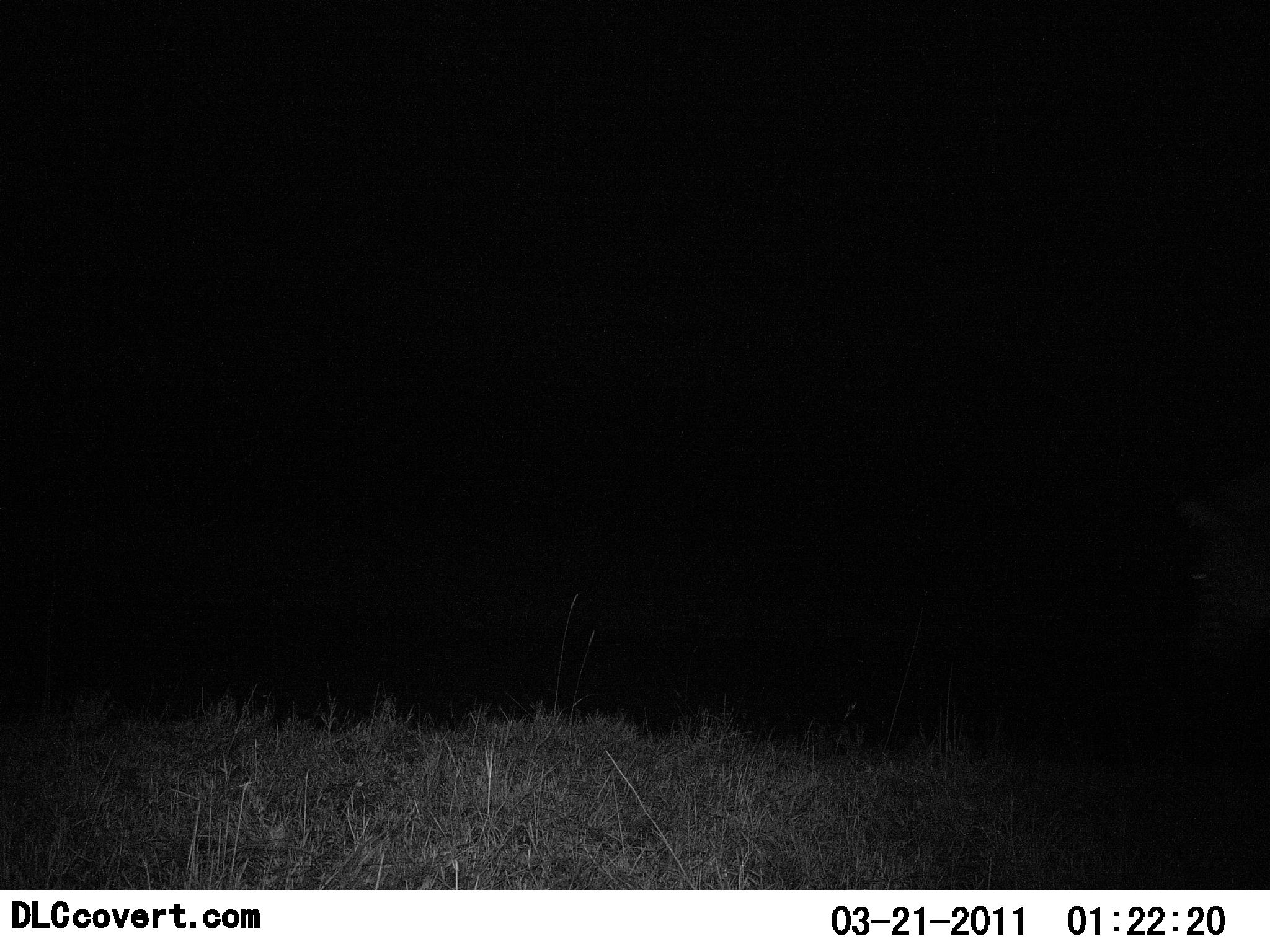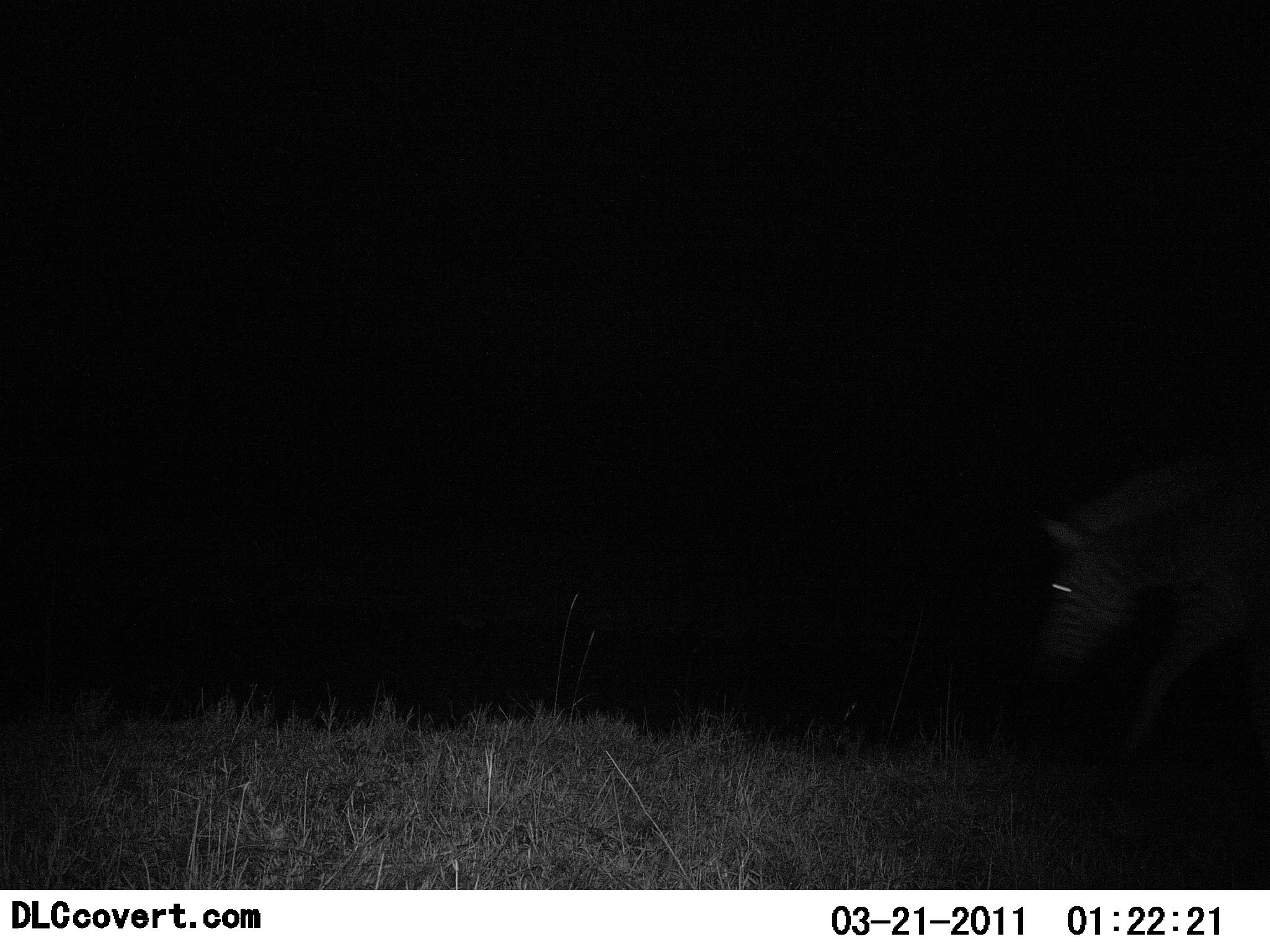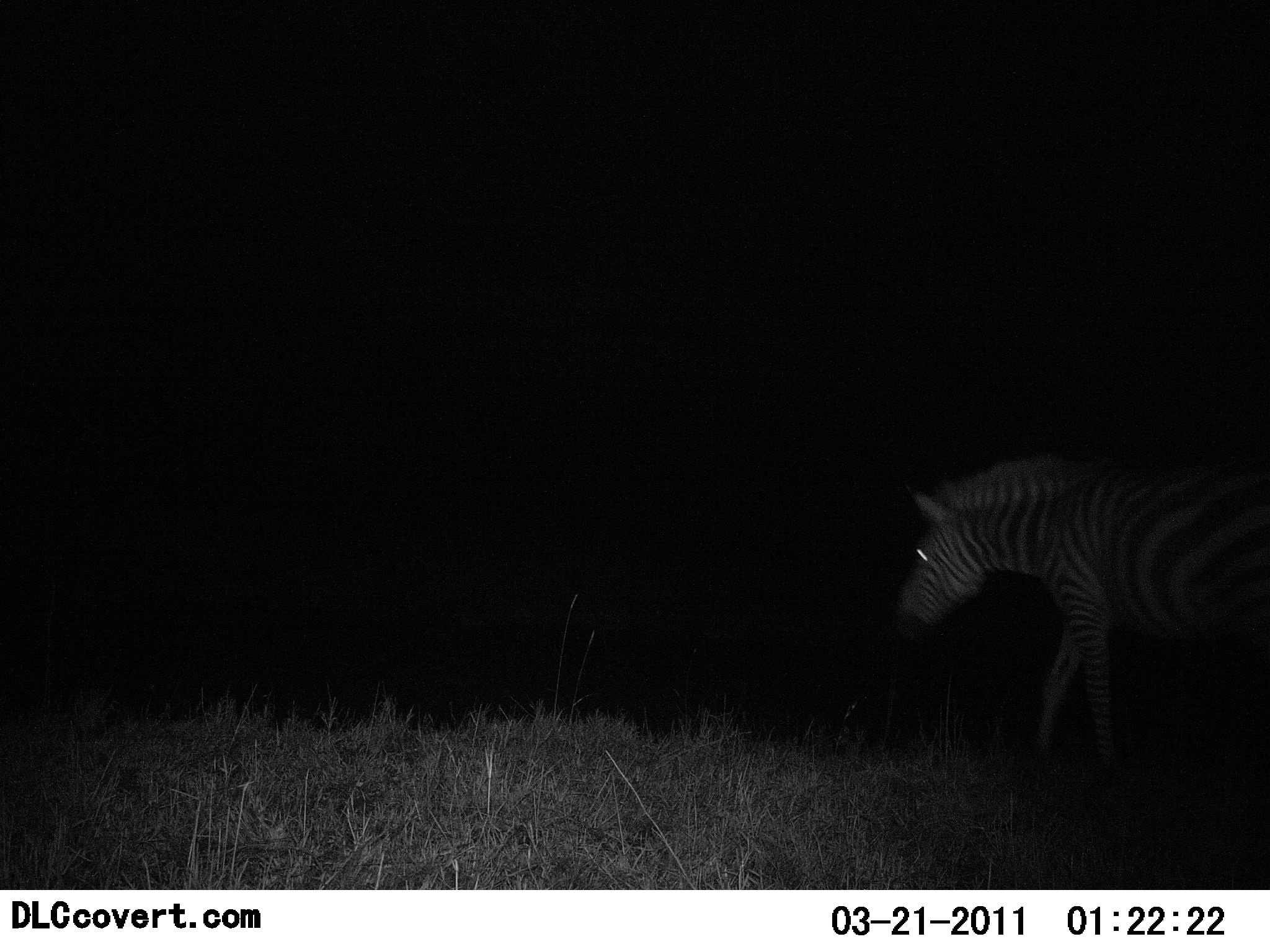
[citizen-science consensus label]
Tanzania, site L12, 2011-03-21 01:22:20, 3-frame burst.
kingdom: Animalia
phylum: Chordata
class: Mammalia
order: Perissodactyla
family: Equidae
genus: Equus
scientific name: Equus quagga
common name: plains zebra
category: zebra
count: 1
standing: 18%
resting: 0%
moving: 82%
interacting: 0%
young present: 0%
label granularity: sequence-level